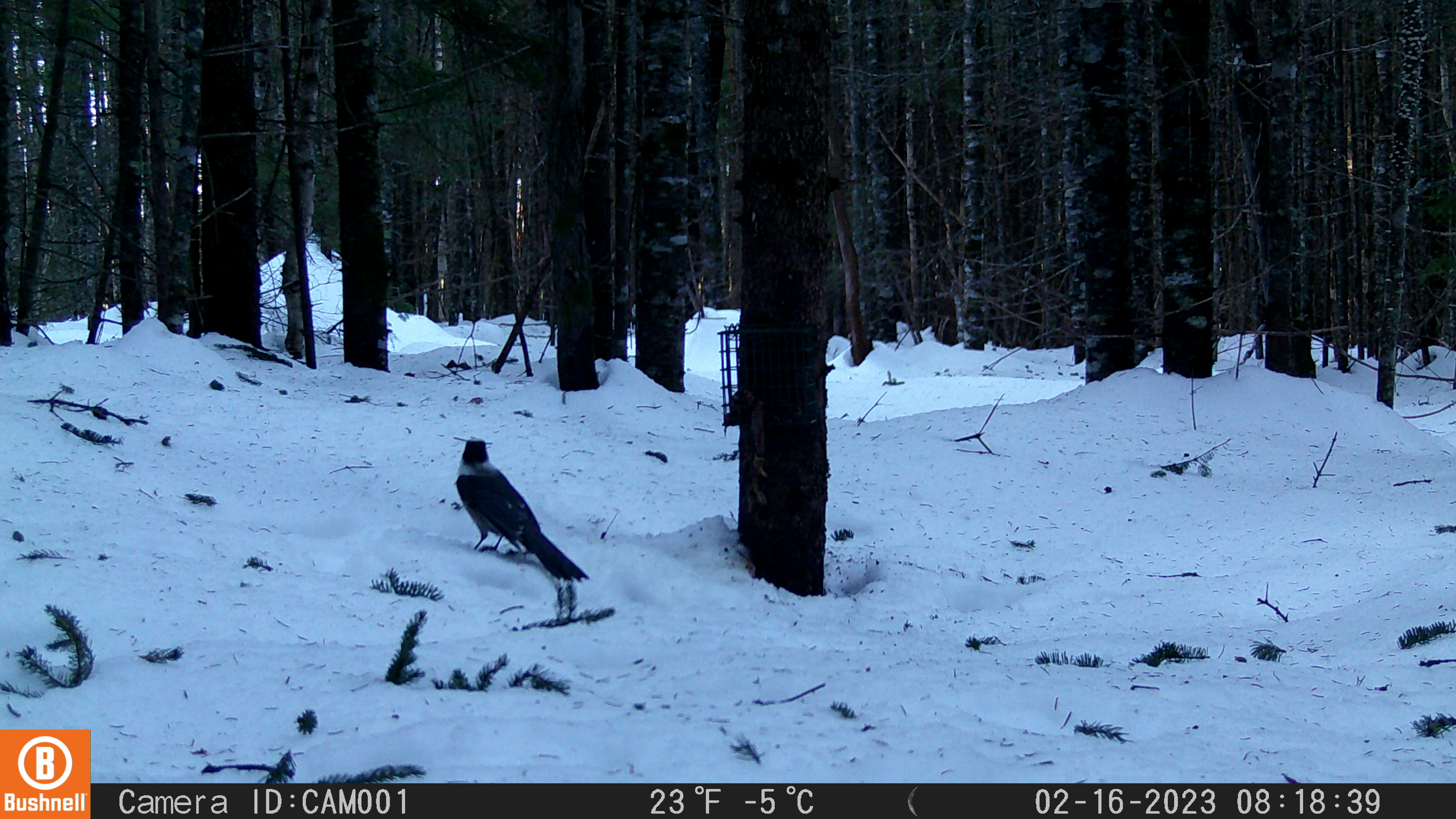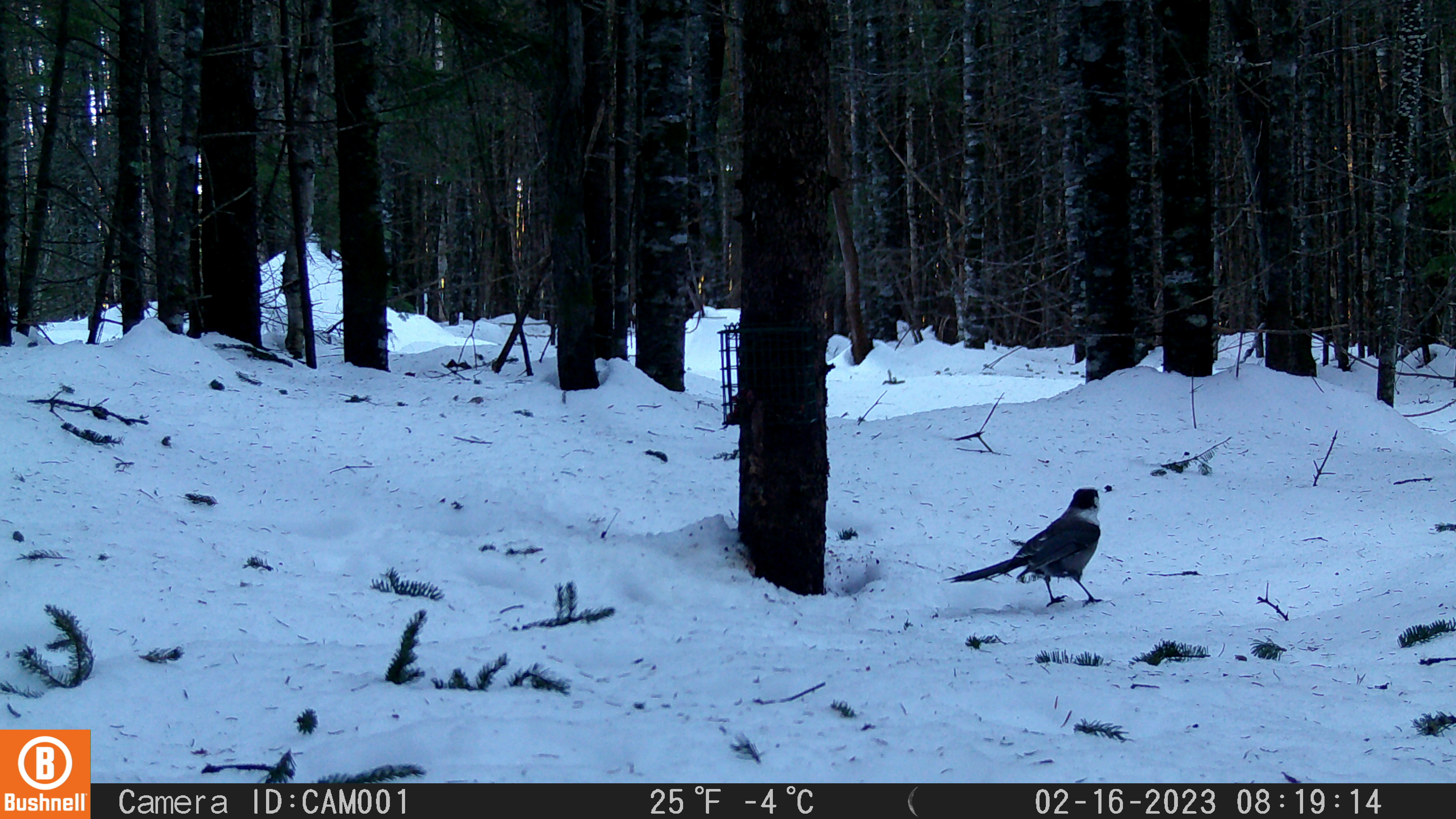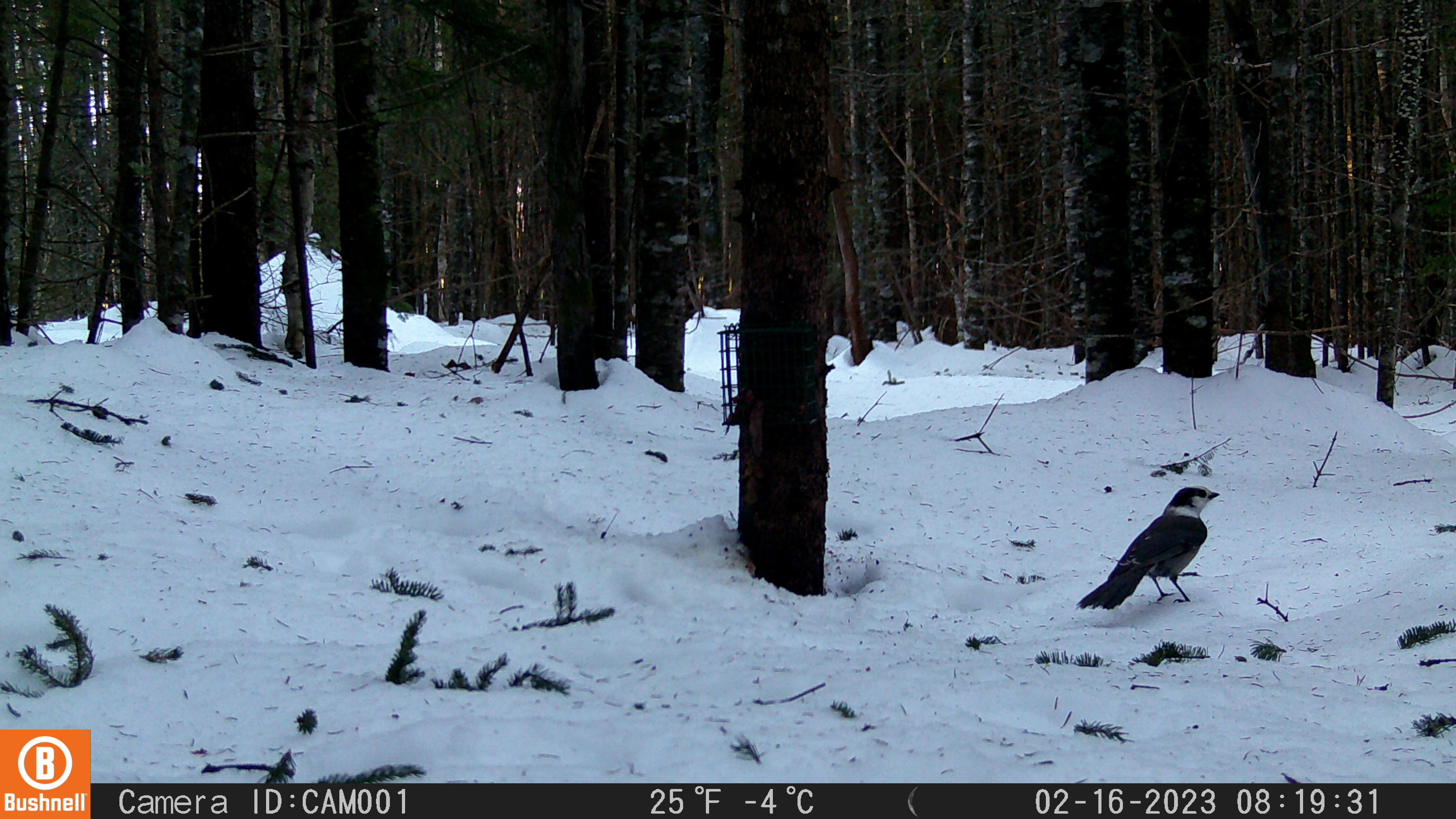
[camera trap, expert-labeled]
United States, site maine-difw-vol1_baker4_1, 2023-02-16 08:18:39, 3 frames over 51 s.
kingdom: Animalia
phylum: Chordata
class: Aves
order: Passeriformes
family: Corvidae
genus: Perisoreus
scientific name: Perisoreus canadensis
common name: canada jay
Canada jay (Perisoreus canadensis).